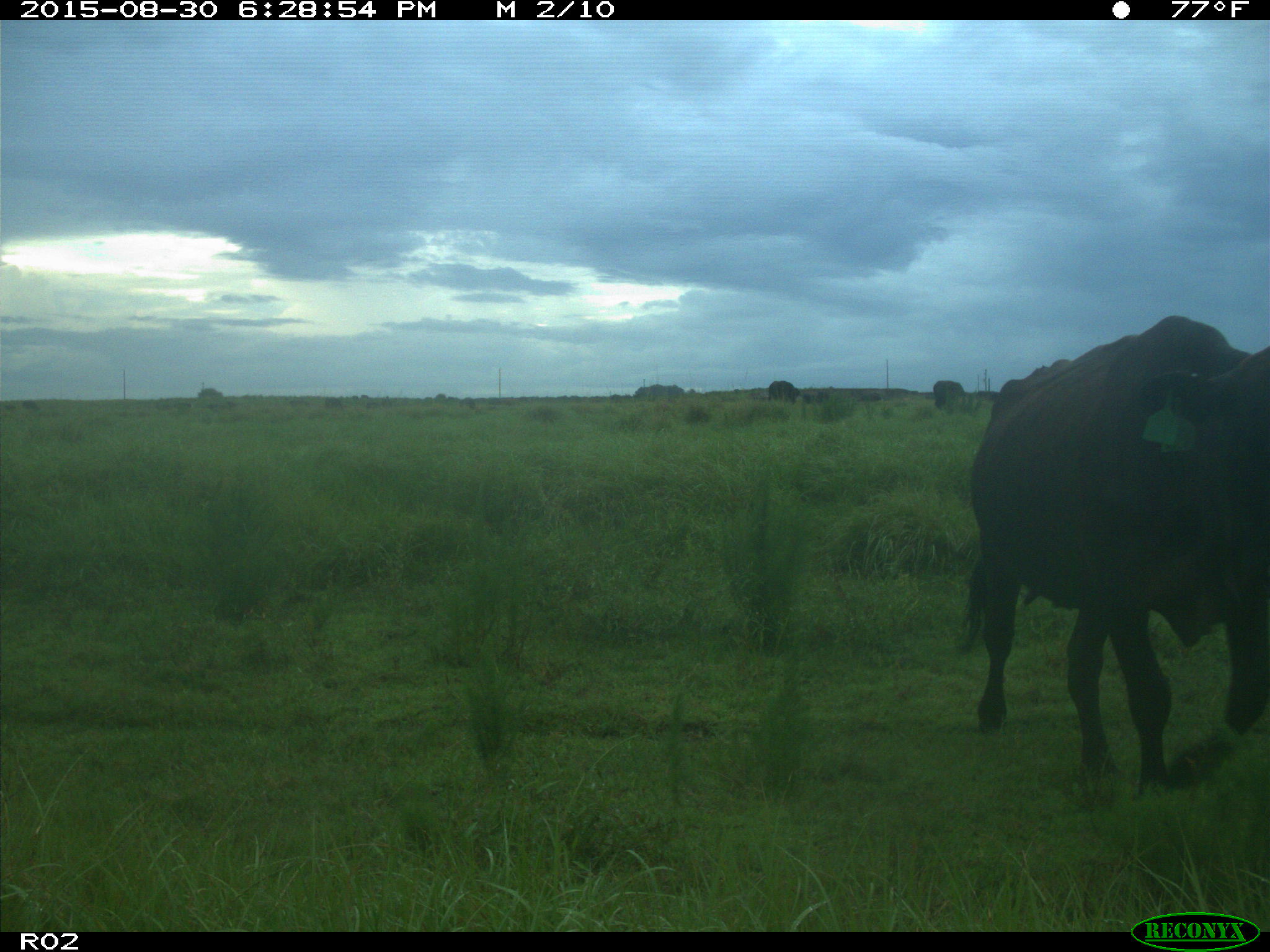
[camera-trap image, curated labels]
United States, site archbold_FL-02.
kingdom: Animalia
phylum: Chordata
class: Mammalia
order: Artiodactyla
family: Bovidae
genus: Bos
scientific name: Bos taurus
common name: domestic cow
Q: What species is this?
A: Bos taurus (domestic cow).